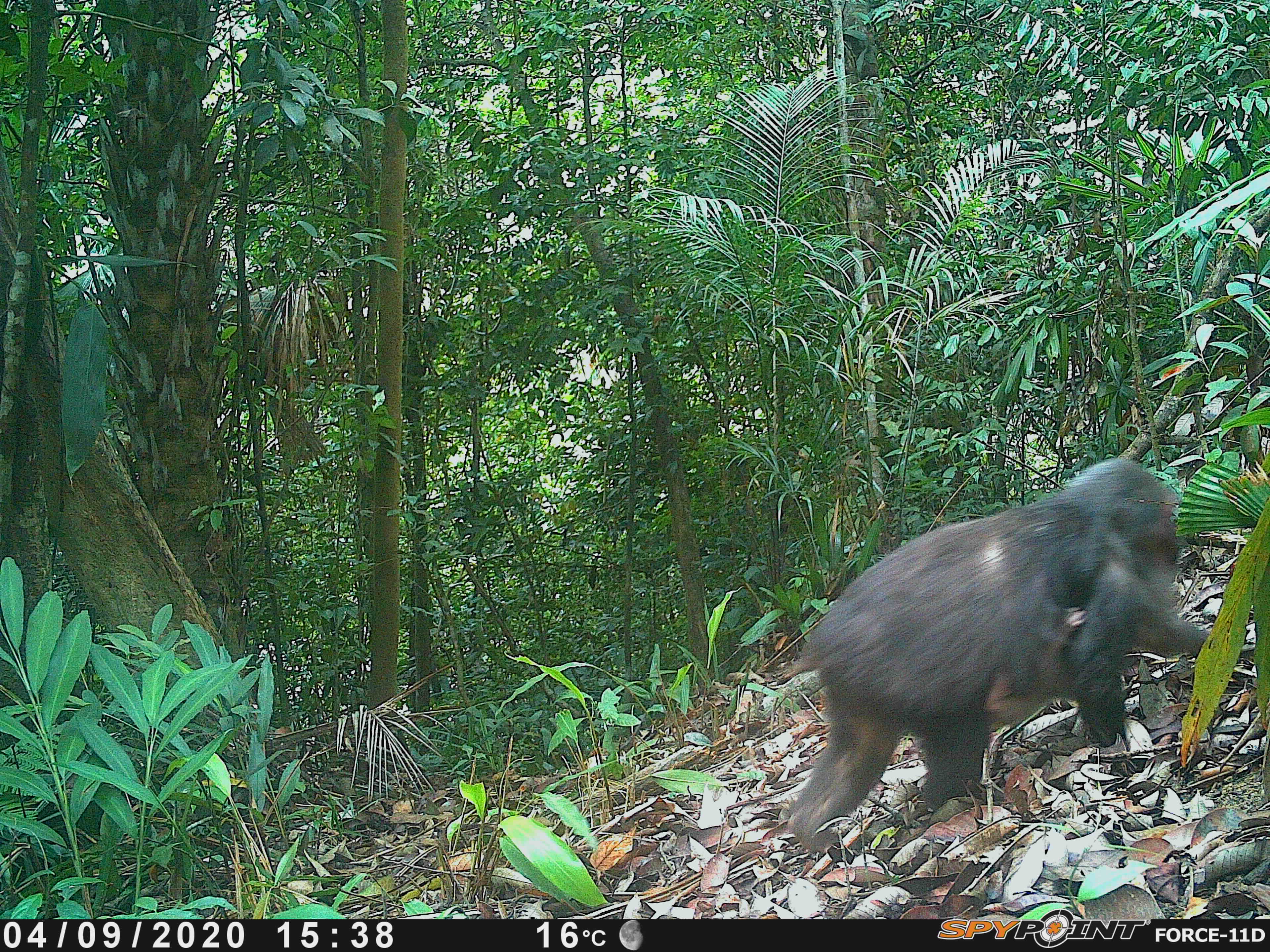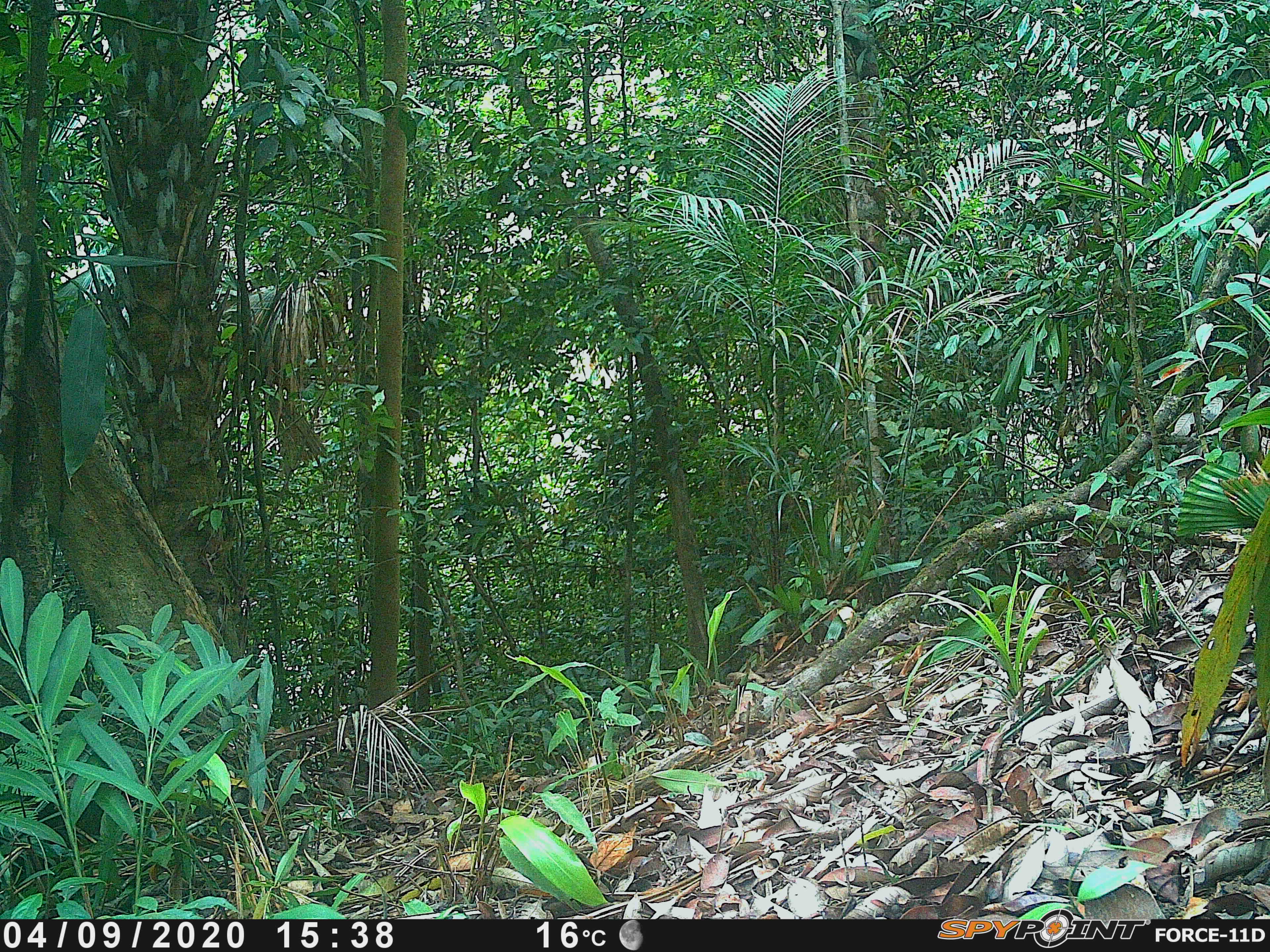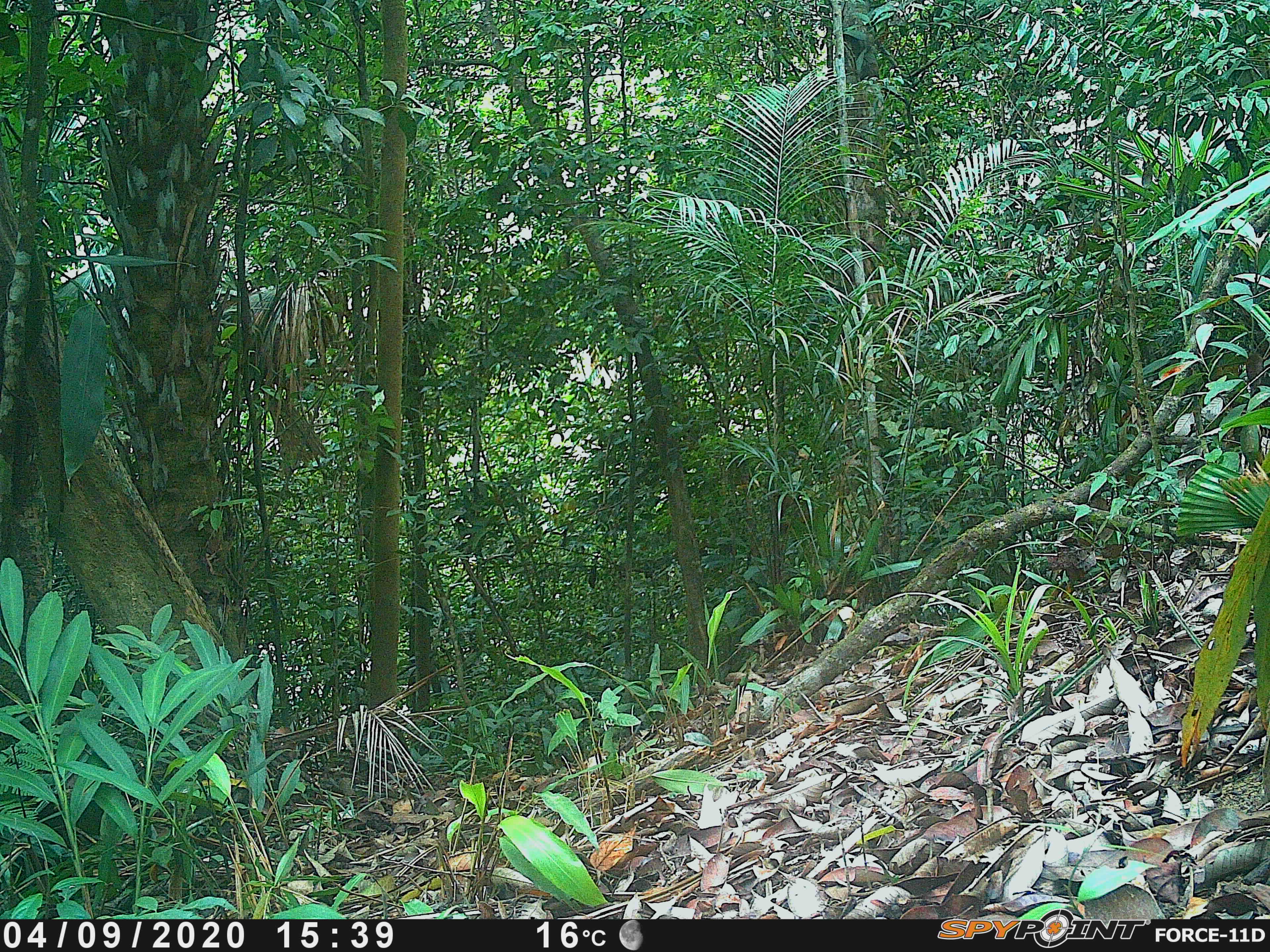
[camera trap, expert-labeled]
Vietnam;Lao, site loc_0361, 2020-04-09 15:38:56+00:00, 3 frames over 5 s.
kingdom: Animalia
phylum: Chordata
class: Mammalia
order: Primates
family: Cercopithecidae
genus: Macaca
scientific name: Macaca arctoides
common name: stump-tailed macaque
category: stump tailed macaque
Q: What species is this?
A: Stump tailed macaque (stump-tailed macaque) (Macaca arctoides).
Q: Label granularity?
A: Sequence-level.